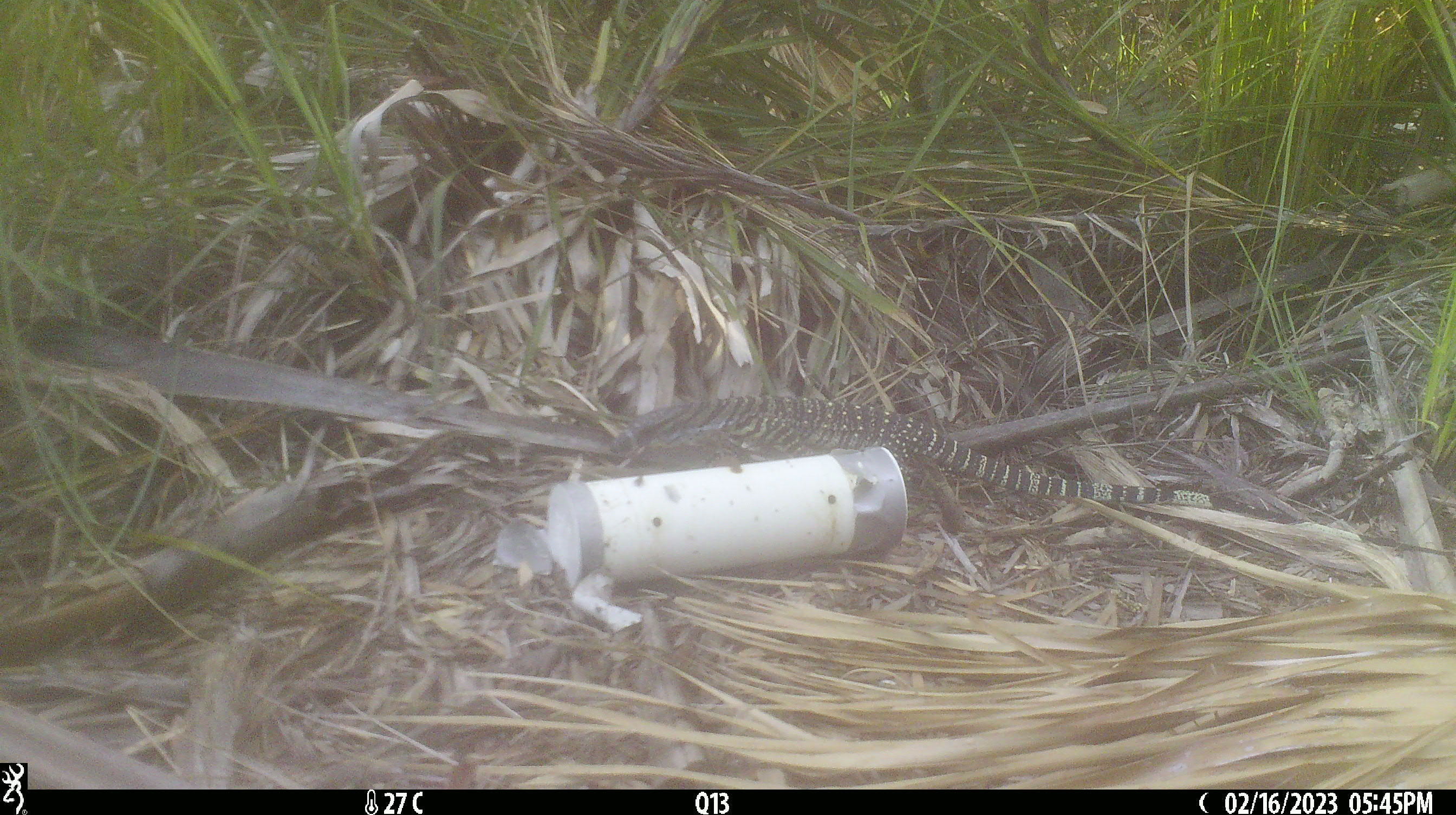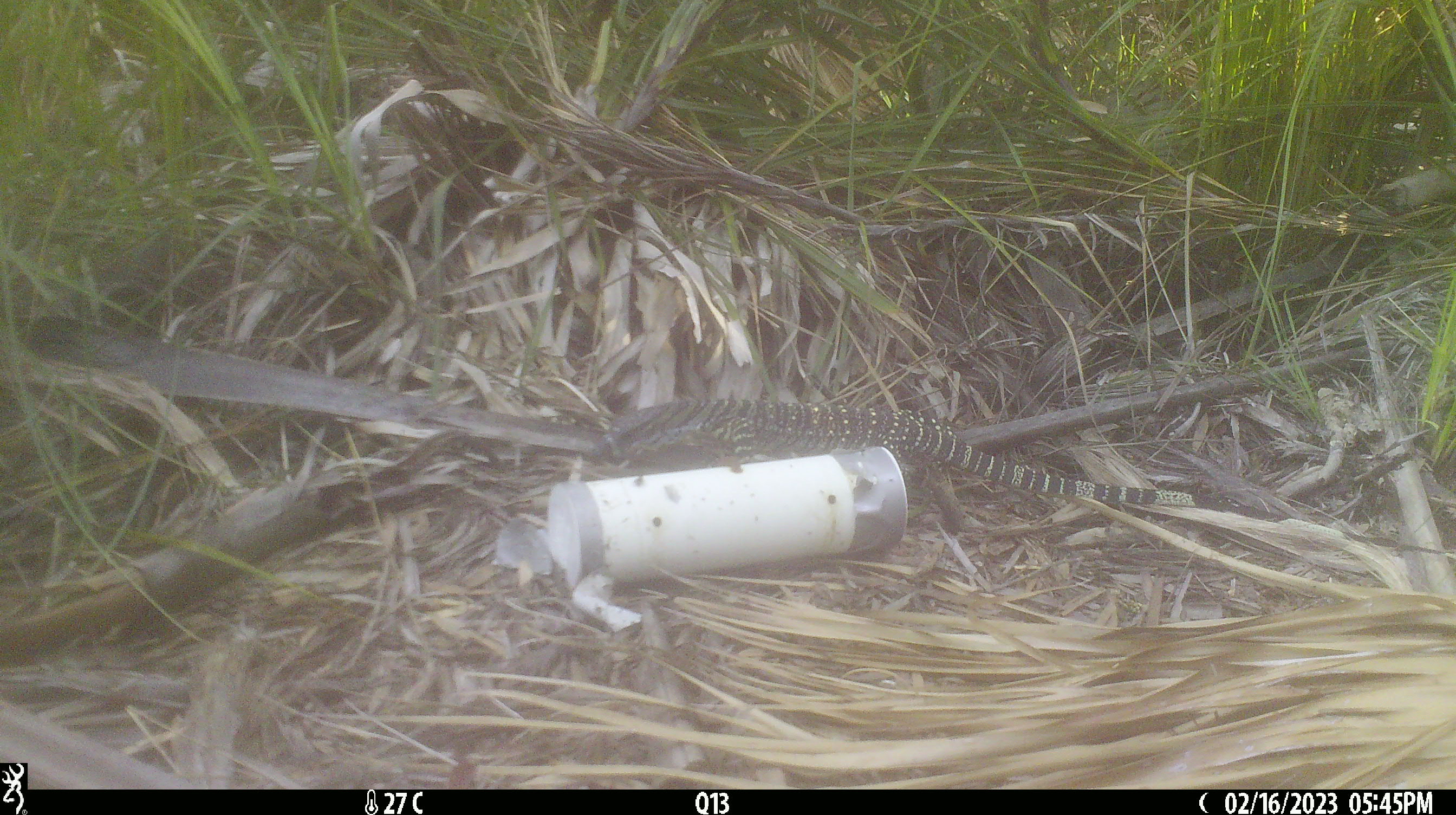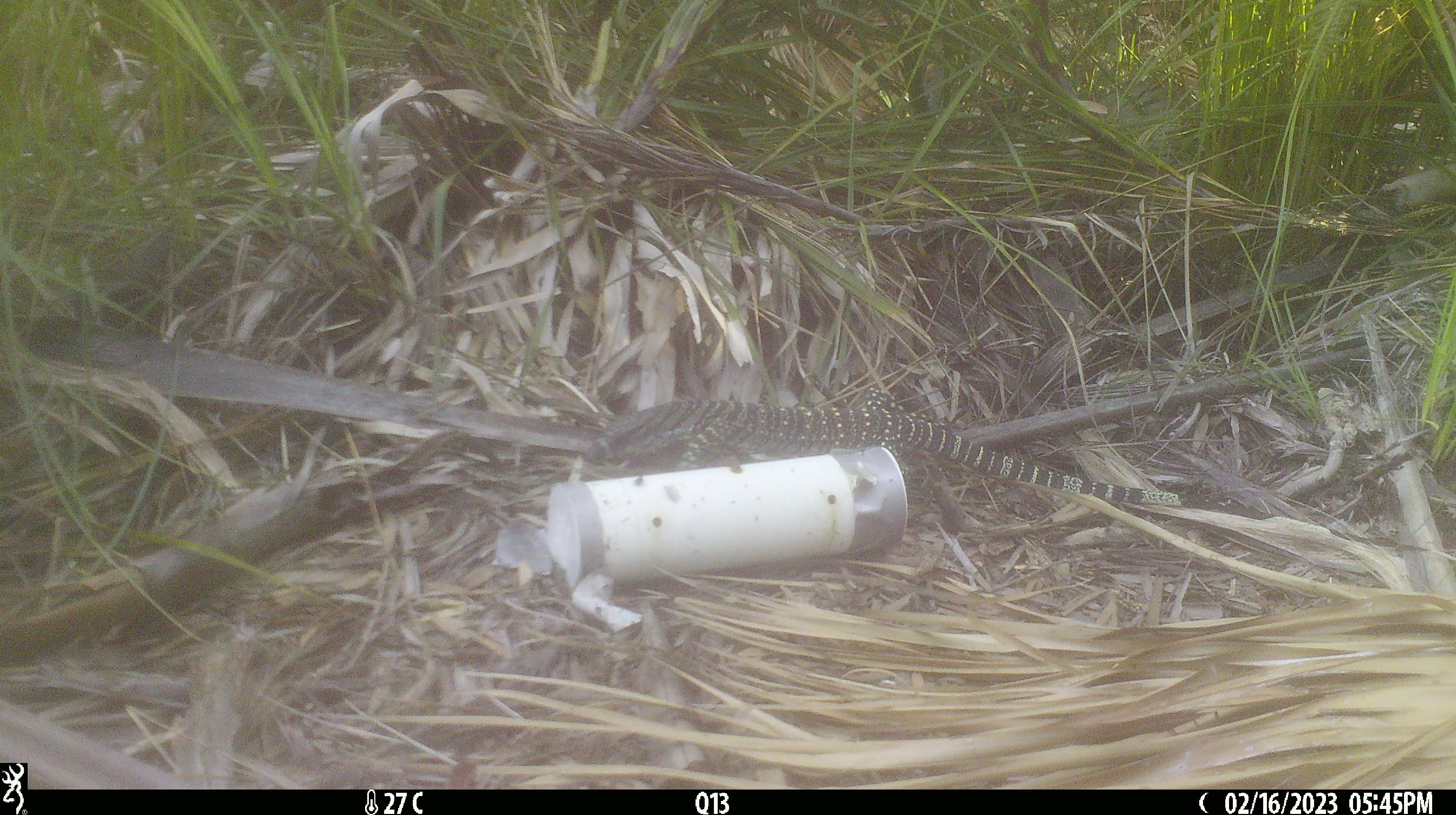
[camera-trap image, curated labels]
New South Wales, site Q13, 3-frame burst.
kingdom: Animalia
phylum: Chordata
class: Reptilia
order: Squamata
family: Varanidae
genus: Varanus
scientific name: Varanus varius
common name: lace monitor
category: goanna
Goanna (lace monitor) (Varanus varius).